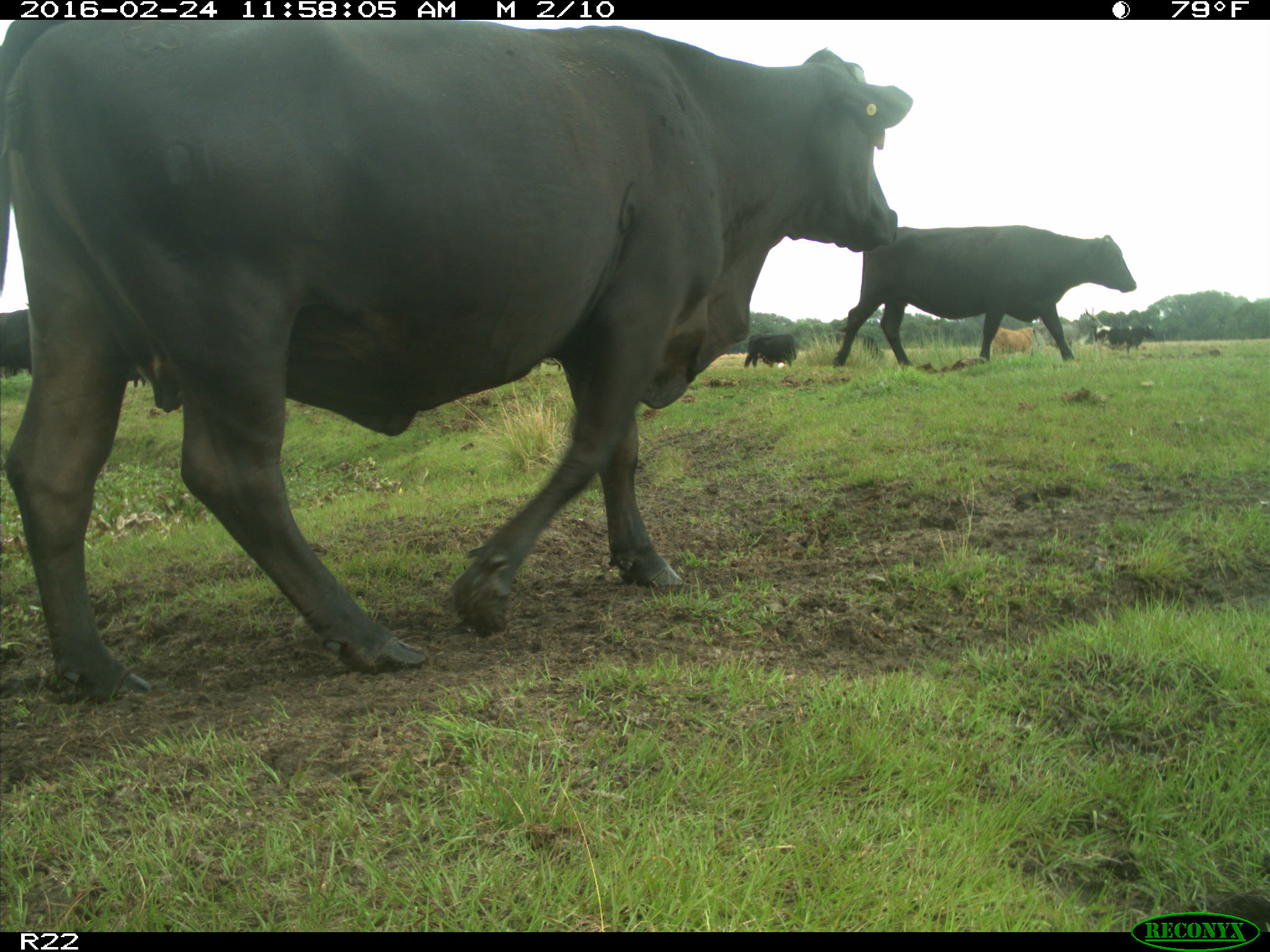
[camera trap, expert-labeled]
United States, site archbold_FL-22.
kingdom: Animalia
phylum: Chordata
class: Mammalia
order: Artiodactyla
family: Bovidae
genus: Bos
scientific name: Bos taurus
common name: domestic cow